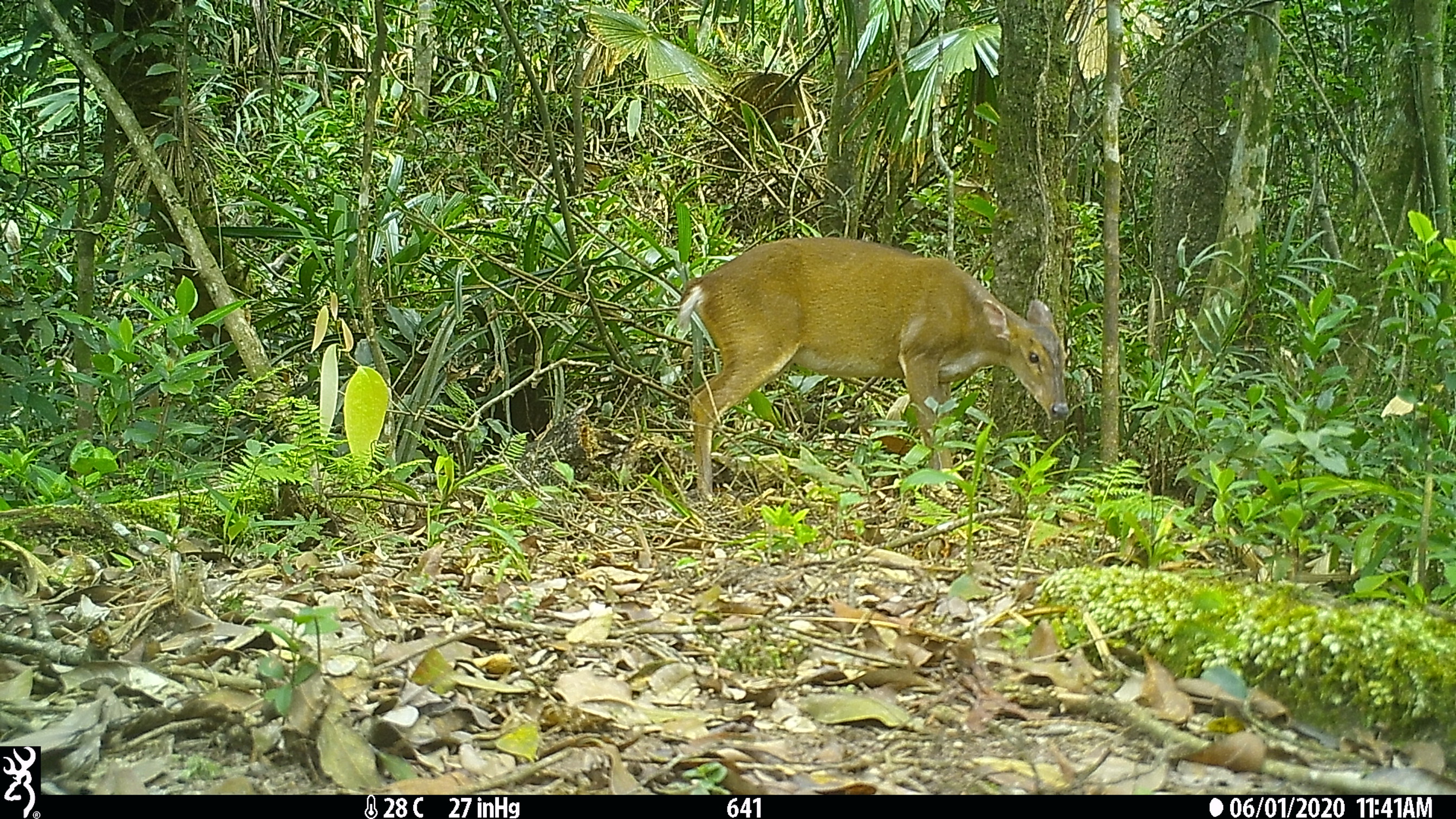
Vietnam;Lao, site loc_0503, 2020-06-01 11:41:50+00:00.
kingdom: Animalia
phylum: Chordata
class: Mammalia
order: Artiodactyla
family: Cervidae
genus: Muntiacus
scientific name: Muntiacus vuquangensis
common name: large-antlered muntjac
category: large antlered muntjac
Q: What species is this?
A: Large antlered muntjac (large-antlered muntjac) (Muntiacus vuquangensis).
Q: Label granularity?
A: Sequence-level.